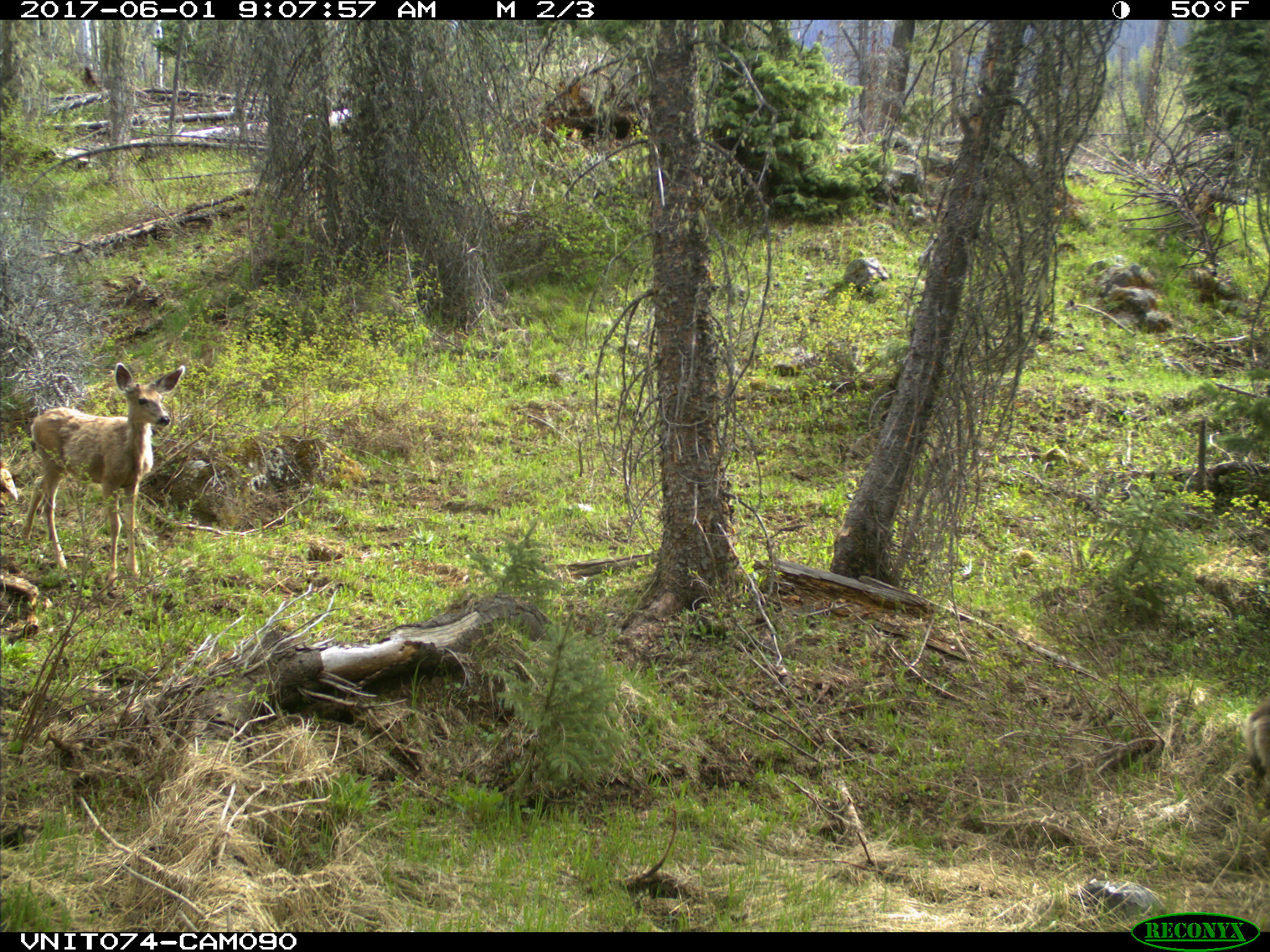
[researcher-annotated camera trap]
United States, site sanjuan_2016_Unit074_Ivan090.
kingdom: Animalia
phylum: Chordata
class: Mammalia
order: Artiodactyla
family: Cervidae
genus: Odocoileus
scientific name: Odocoileus hemionus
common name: mule deer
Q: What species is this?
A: Odocoileus hemionus (mule deer).